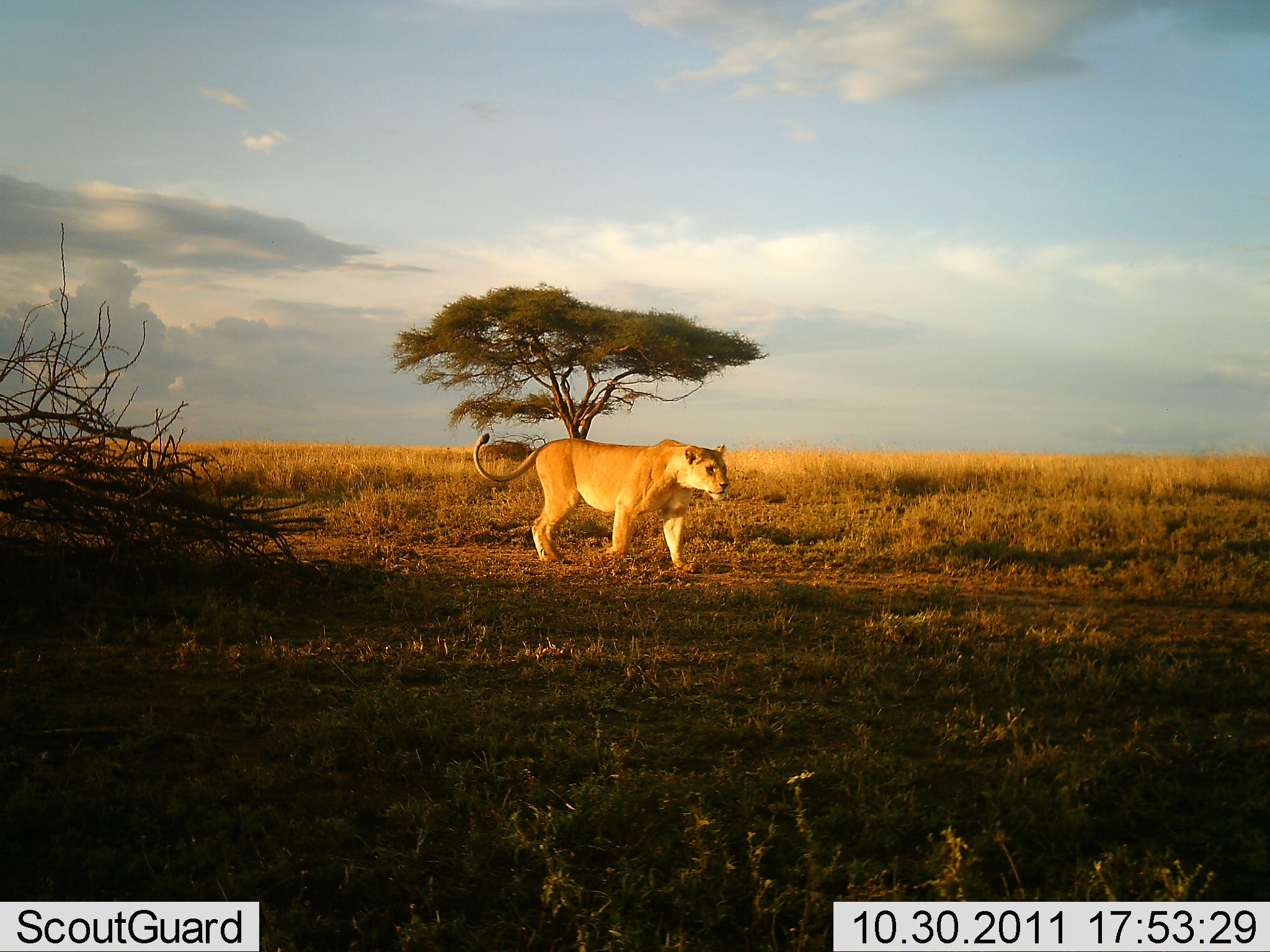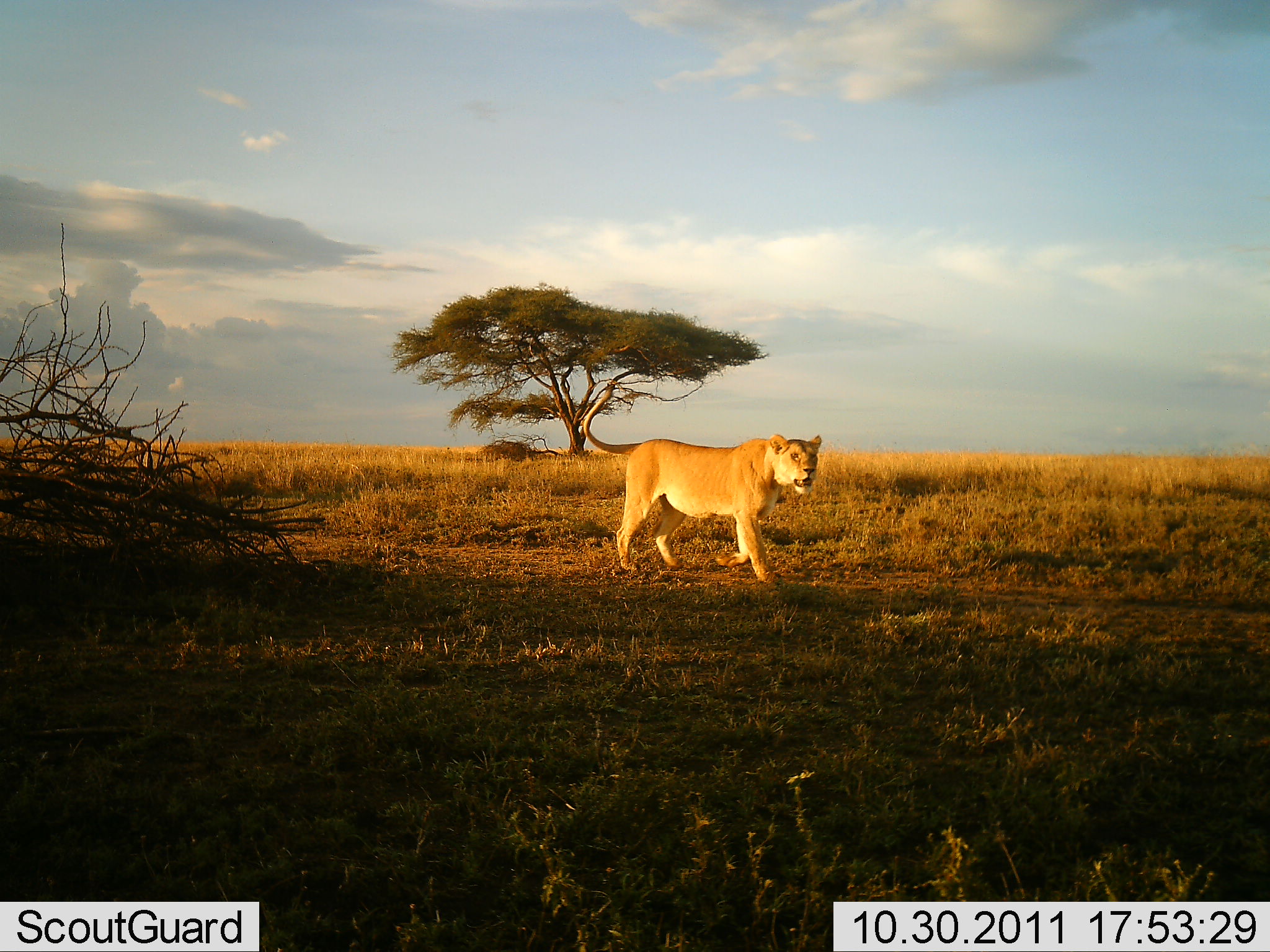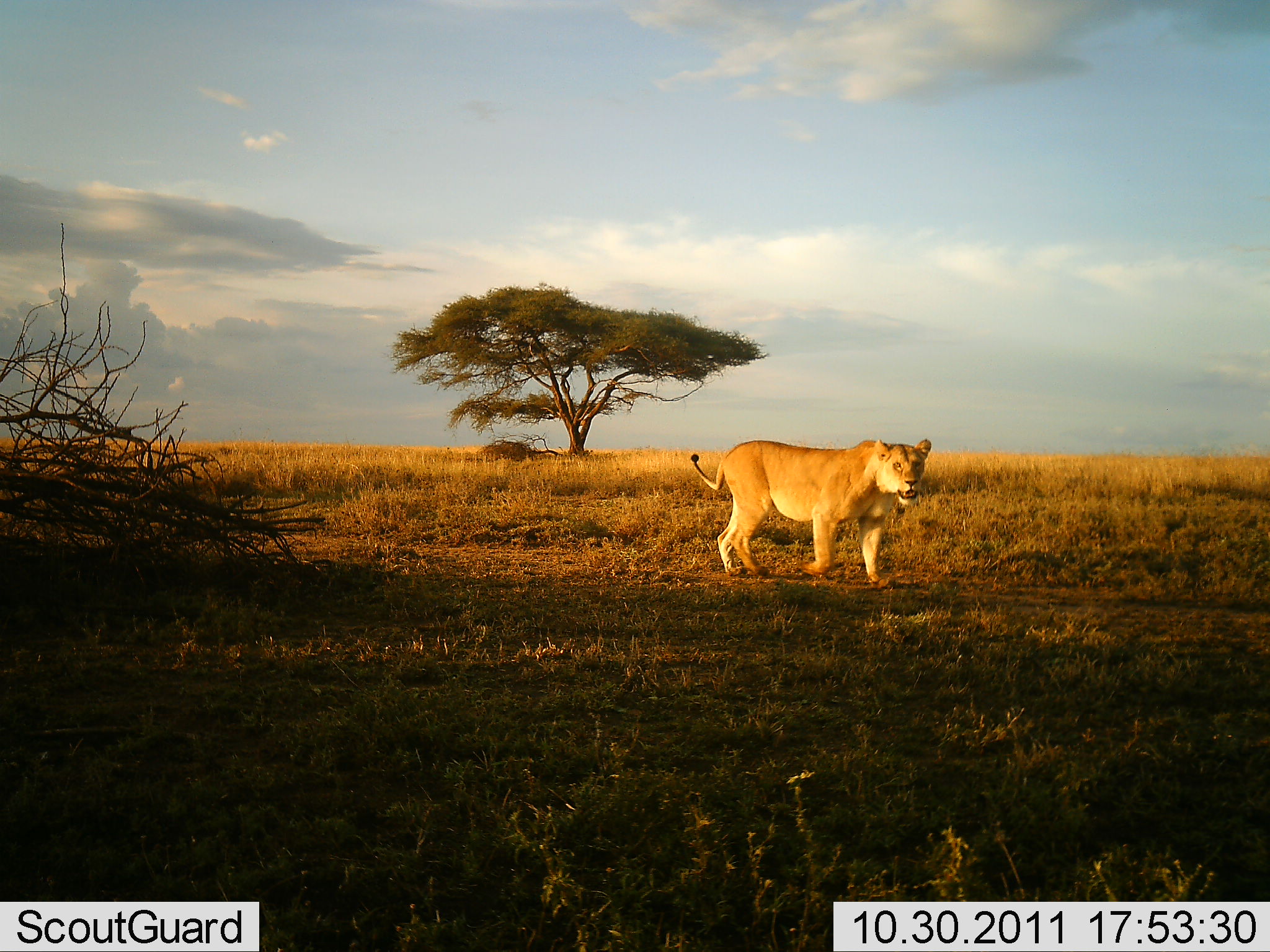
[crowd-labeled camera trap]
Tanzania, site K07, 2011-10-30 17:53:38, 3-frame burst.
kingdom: Animalia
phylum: Chordata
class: Mammalia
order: Carnivora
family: Felidae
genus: Panthera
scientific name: Panthera leo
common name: lion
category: lionfemale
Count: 1.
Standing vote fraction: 0%.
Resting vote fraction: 0%.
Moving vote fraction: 100%.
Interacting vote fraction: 0%.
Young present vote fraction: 0%.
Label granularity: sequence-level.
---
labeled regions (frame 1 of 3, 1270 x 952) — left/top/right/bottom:
animal: 473/432/730/572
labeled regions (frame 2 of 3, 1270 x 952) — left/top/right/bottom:
animal: 583/383/822/585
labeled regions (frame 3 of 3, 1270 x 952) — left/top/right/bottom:
animal: 690/438/933/591